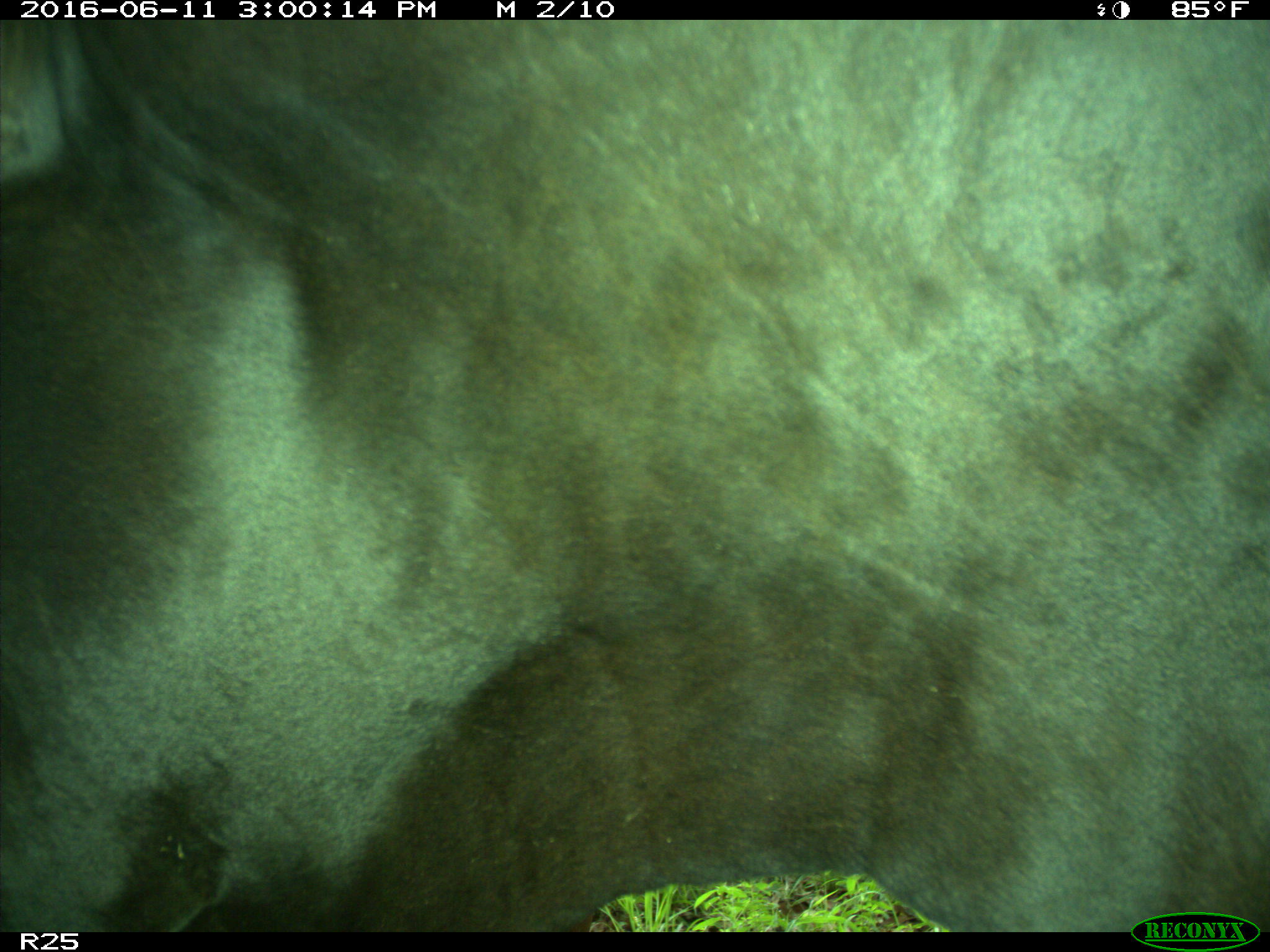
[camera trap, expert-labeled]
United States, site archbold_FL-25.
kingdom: Animalia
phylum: Chordata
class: Mammalia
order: Artiodactyla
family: Bovidae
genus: Bos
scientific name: Bos taurus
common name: domestic cow